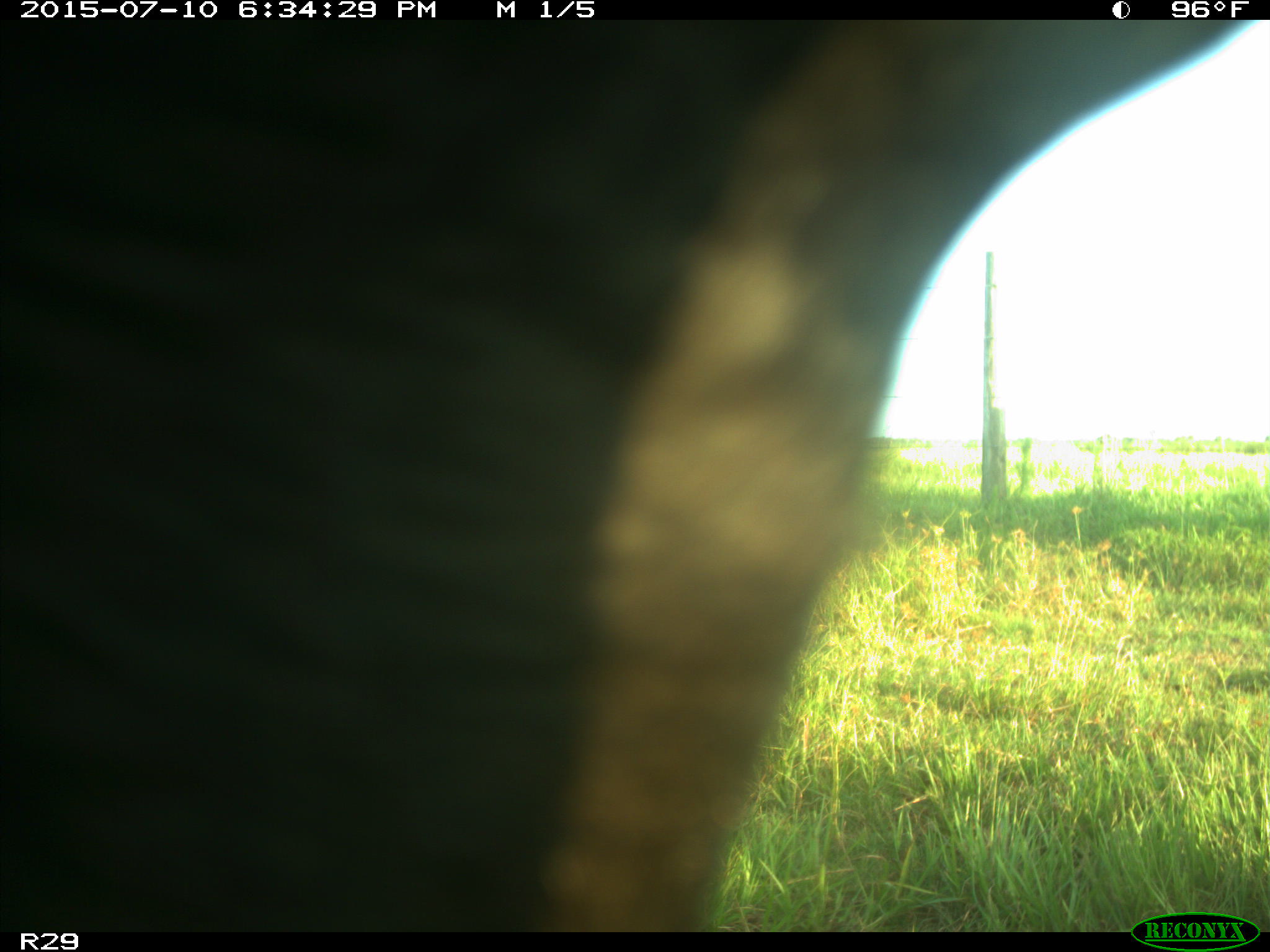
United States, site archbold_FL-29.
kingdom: Animalia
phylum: Chordata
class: Mammalia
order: Artiodactyla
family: Bovidae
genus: Bos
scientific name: Bos taurus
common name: domestic cow